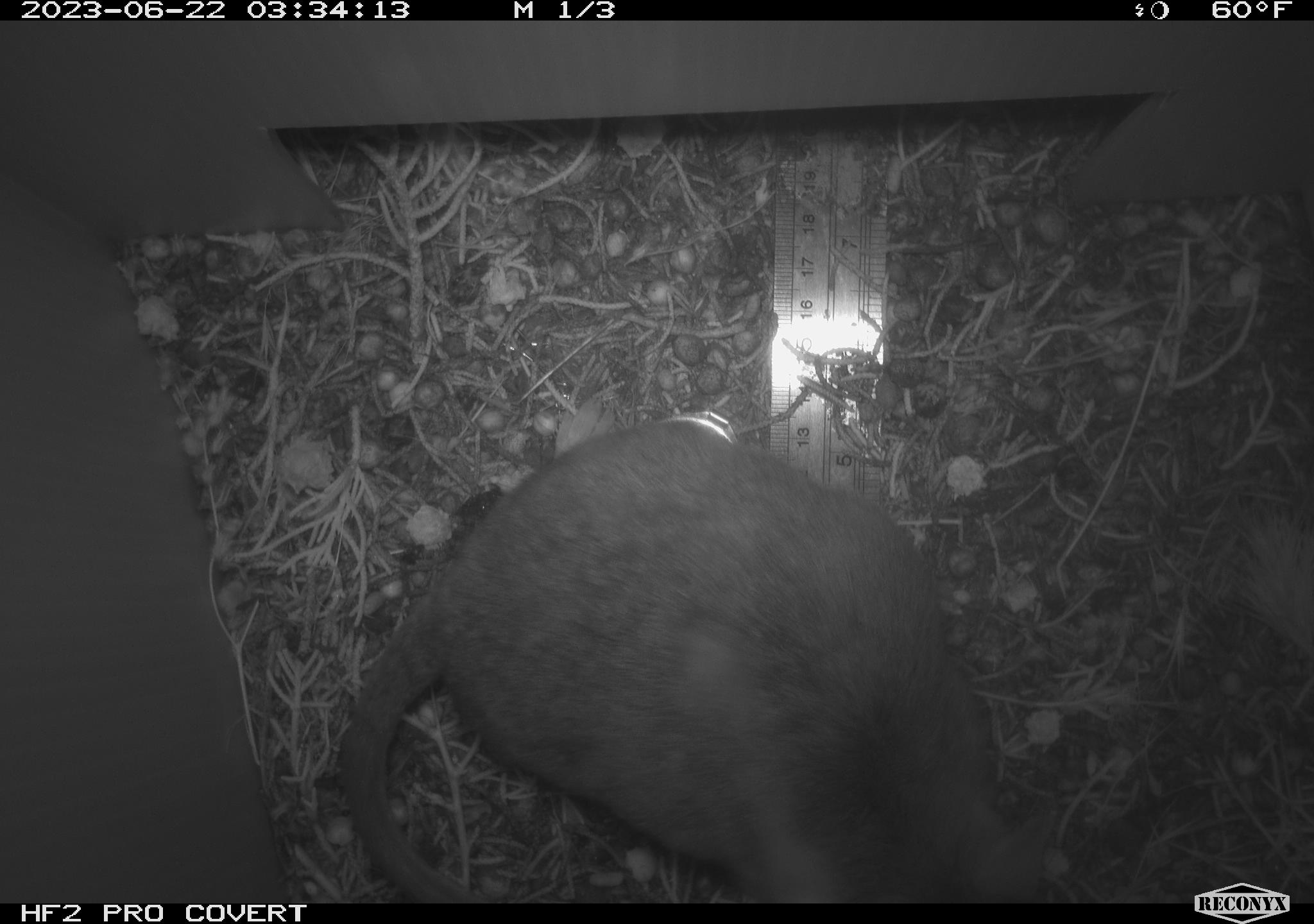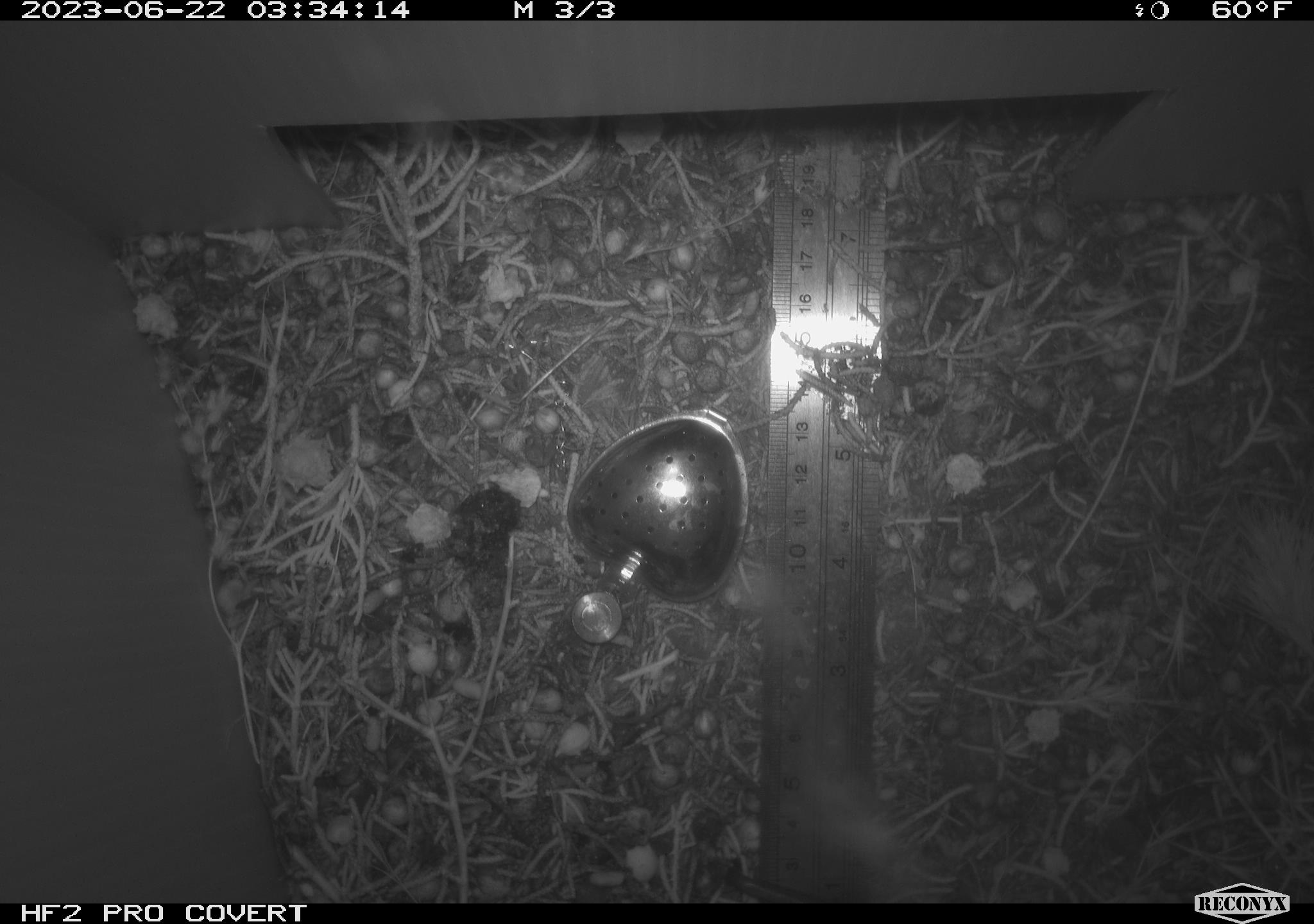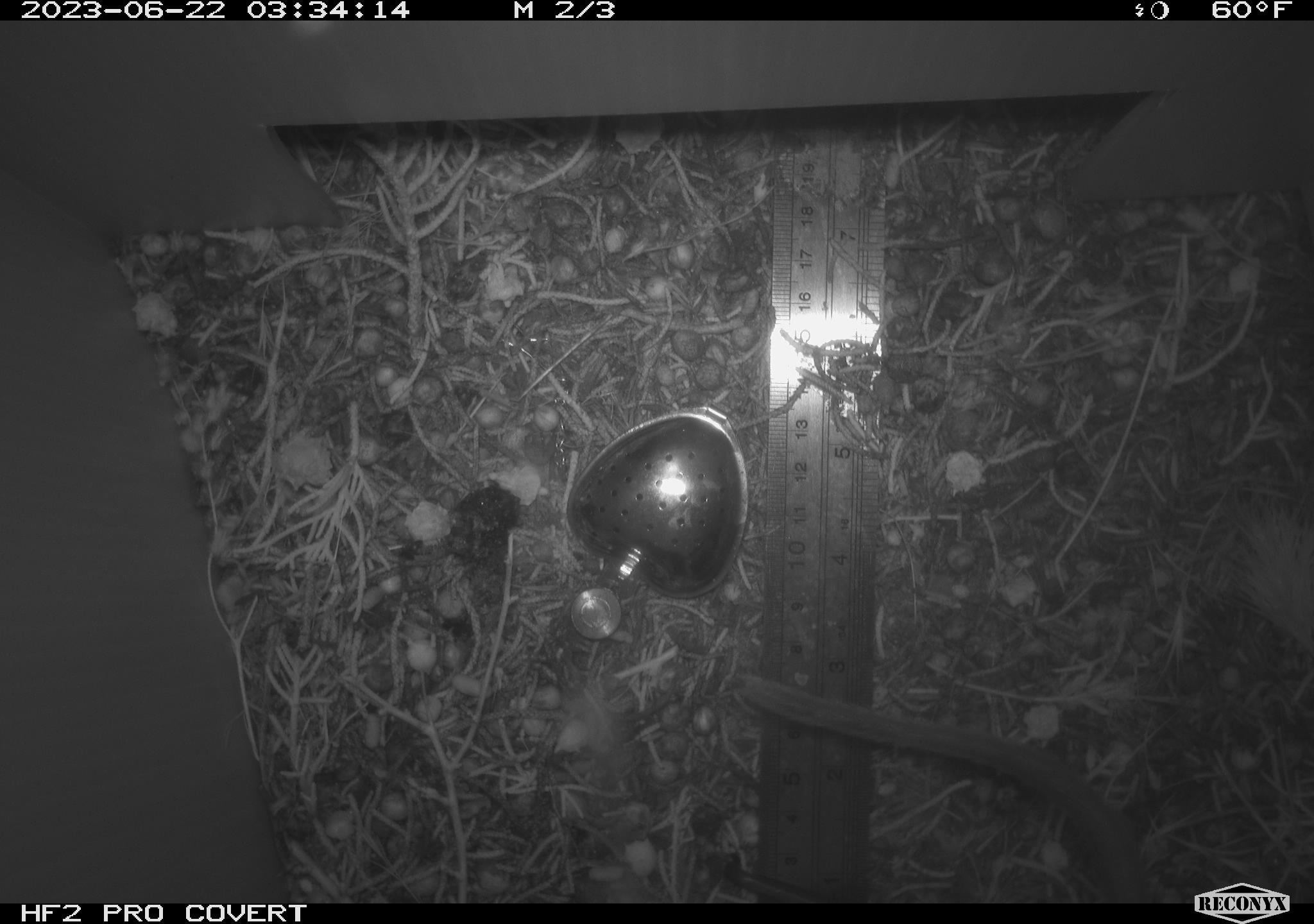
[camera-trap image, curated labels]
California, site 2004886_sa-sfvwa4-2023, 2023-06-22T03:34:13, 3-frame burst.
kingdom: Animalia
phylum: Chordata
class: Mammalia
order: Rodentia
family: Cricetidae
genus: Neotoma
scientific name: Neotoma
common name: pack rat or woodrat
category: neotoma species